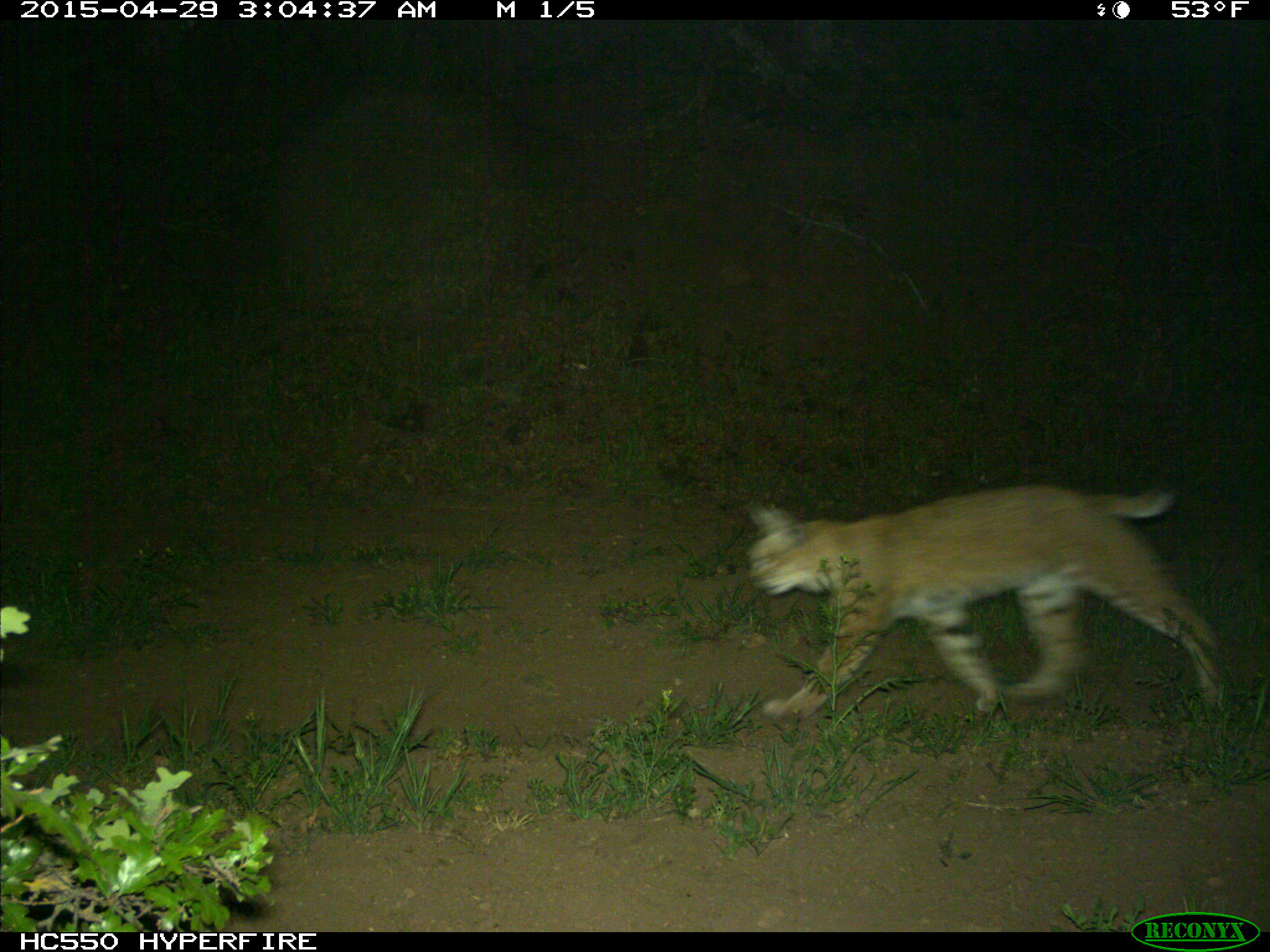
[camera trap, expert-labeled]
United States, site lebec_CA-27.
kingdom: Animalia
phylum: Chordata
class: Mammalia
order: Carnivora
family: Felidae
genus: Lynx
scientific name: Lynx rufus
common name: bobcat